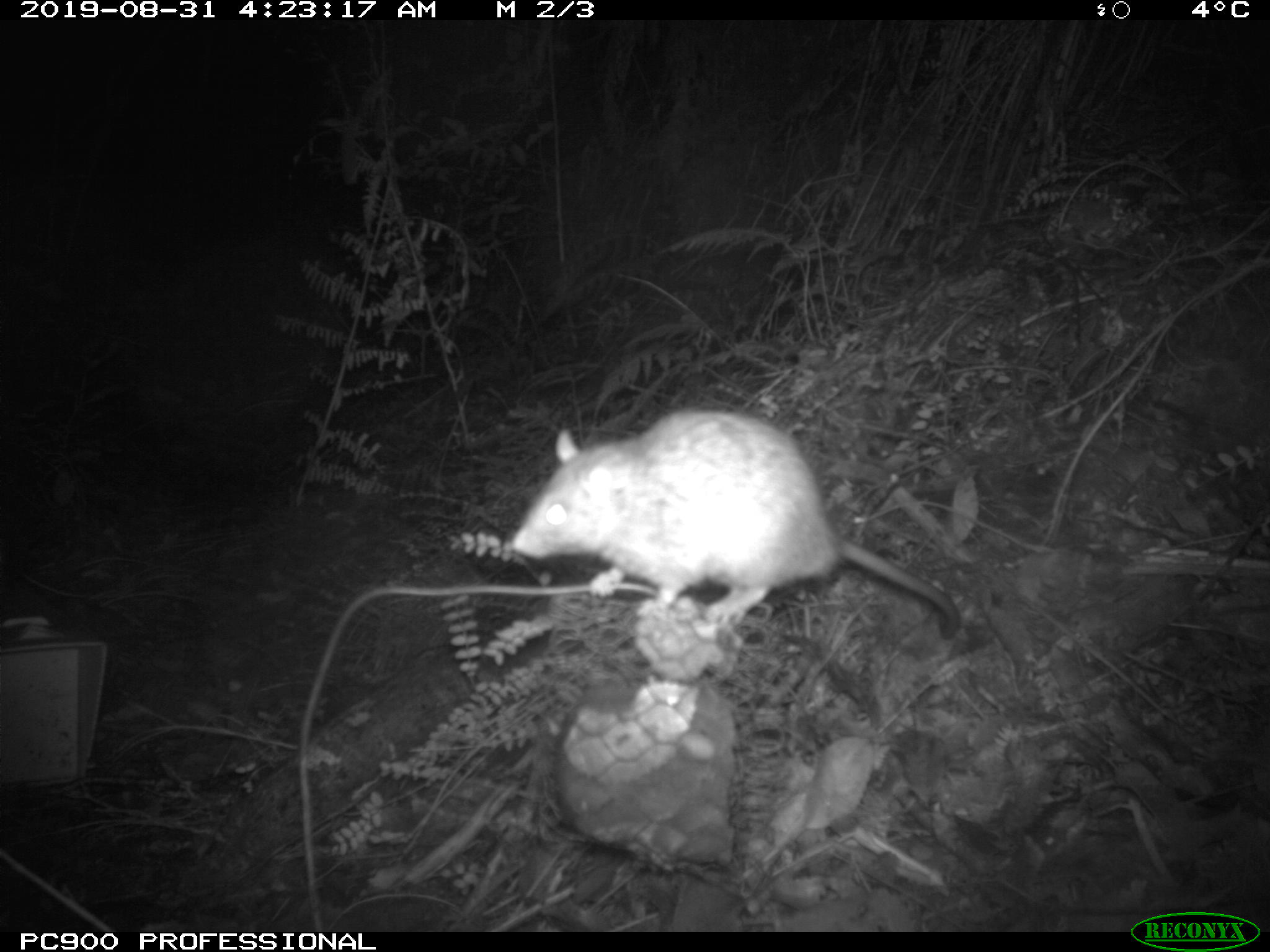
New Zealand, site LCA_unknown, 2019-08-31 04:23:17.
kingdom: Animalia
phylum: Chordata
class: Mammalia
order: Rodentia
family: Muridae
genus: Rattus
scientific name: Rattus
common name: rat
Rat (Rattus).